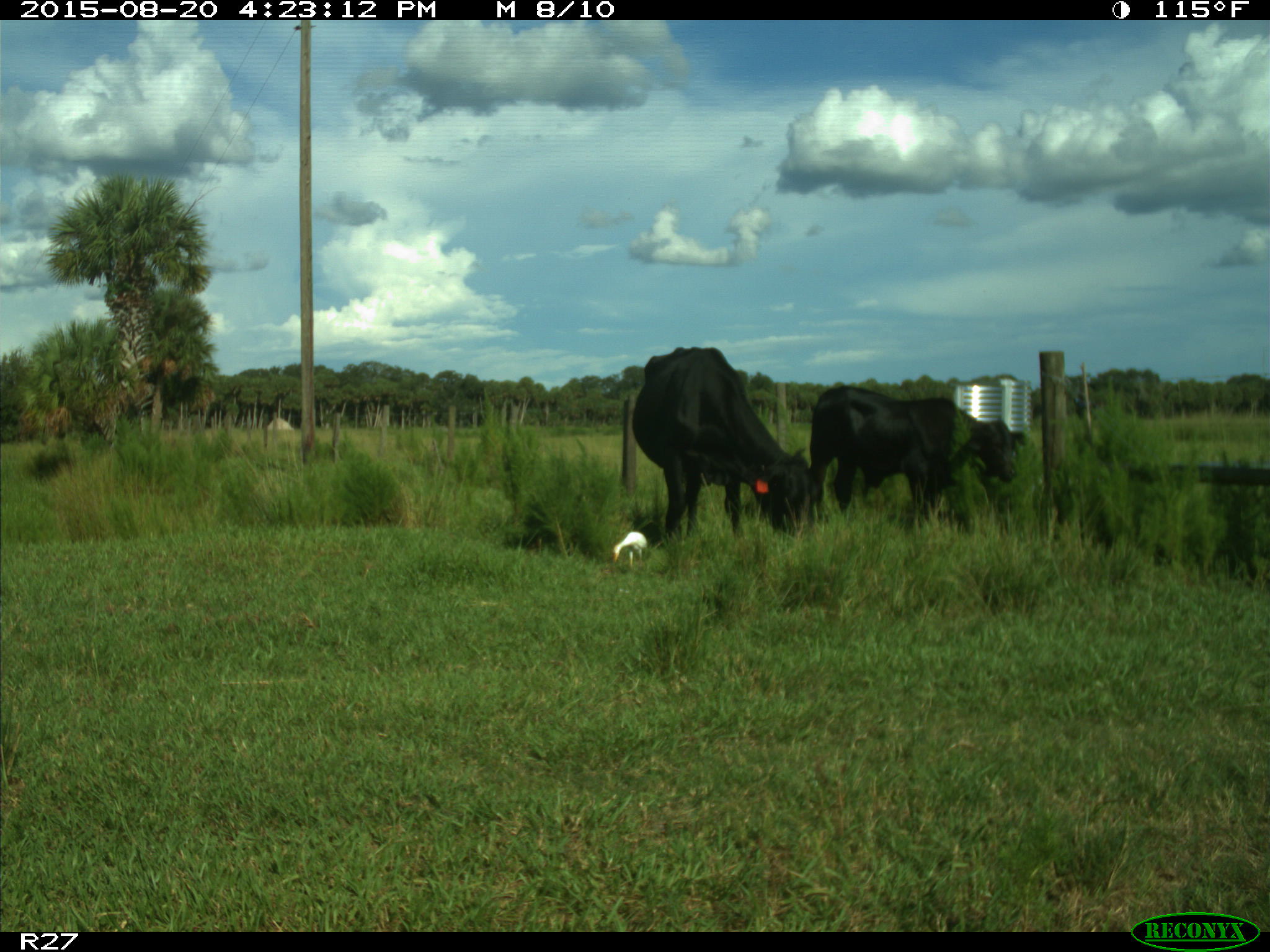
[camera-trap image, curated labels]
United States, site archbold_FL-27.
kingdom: Animalia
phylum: Chordata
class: Mammalia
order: Artiodactyla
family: Bovidae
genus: Bos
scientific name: Bos taurus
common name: domestic cow